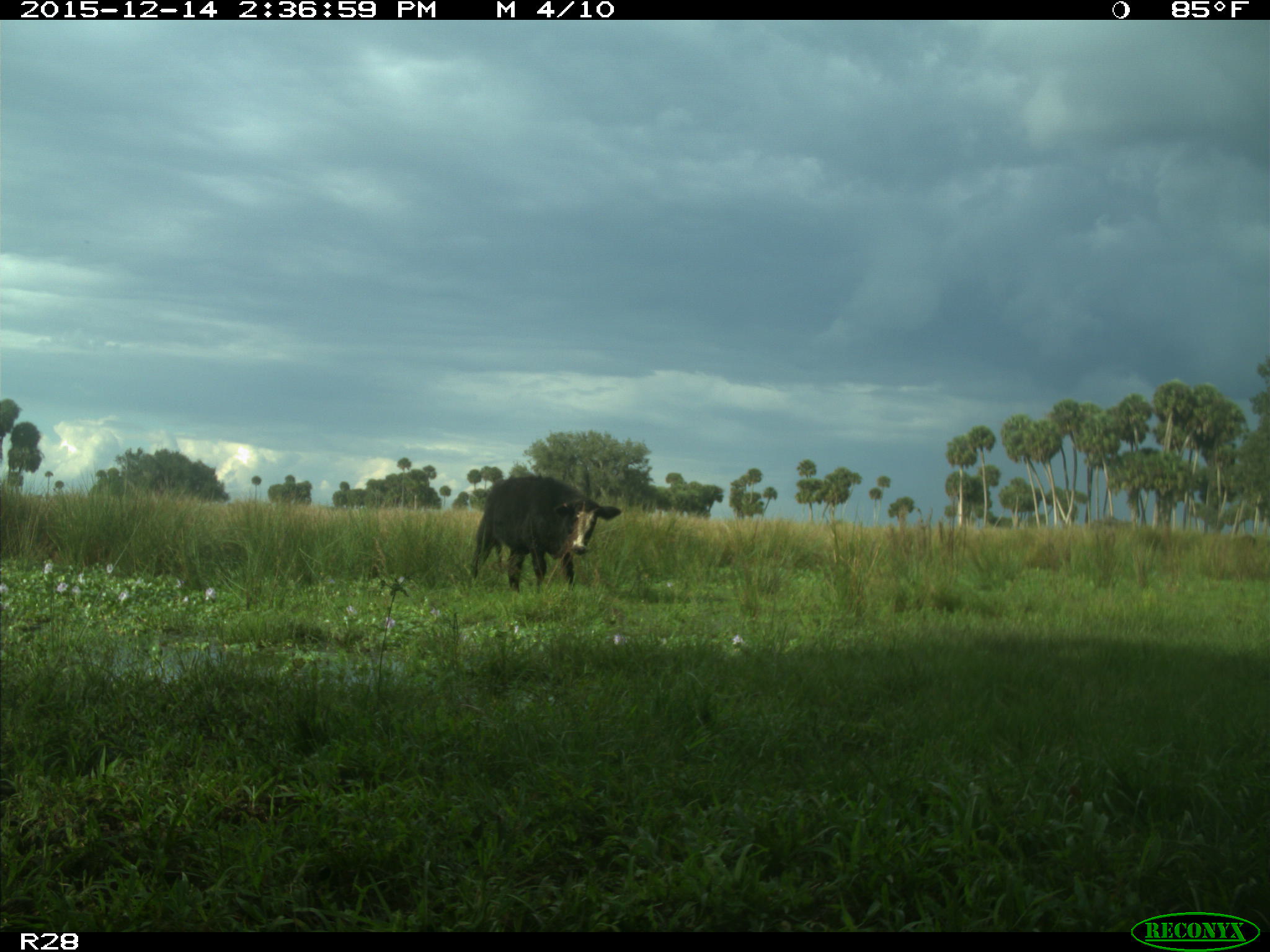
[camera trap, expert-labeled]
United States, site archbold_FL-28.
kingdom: Animalia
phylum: Chordata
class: Mammalia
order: Artiodactyla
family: Bovidae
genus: Bos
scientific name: Bos taurus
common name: domestic cow